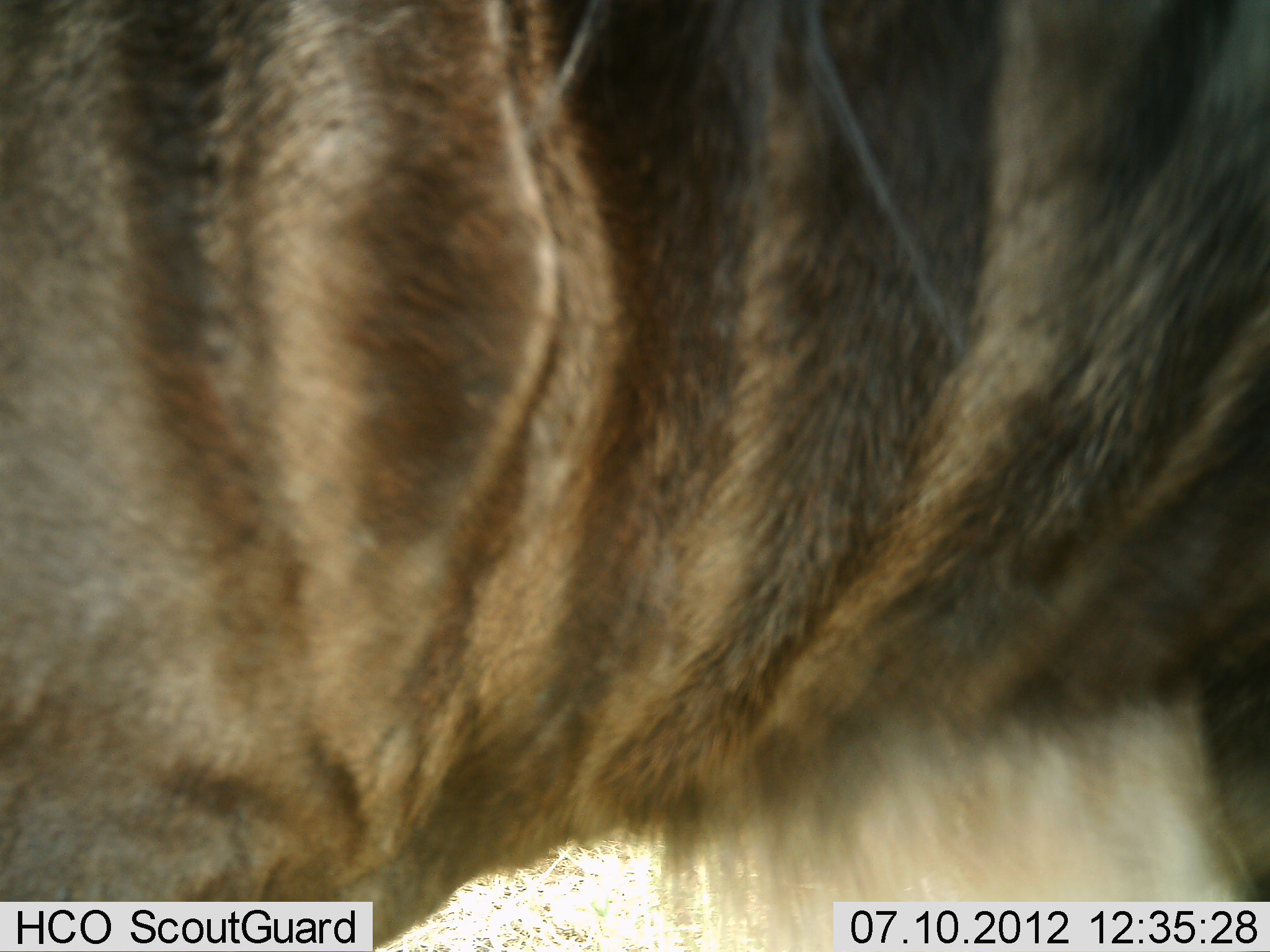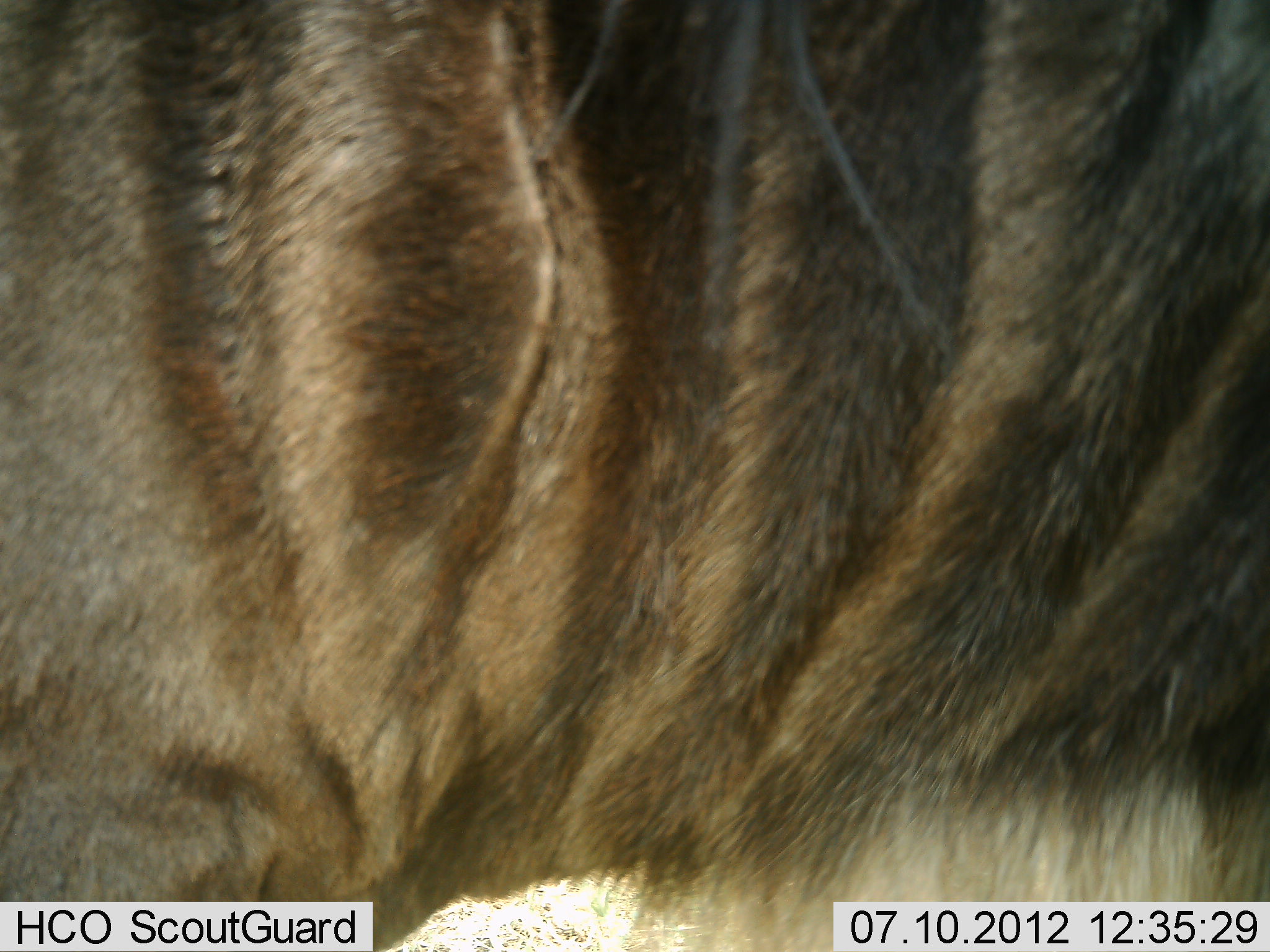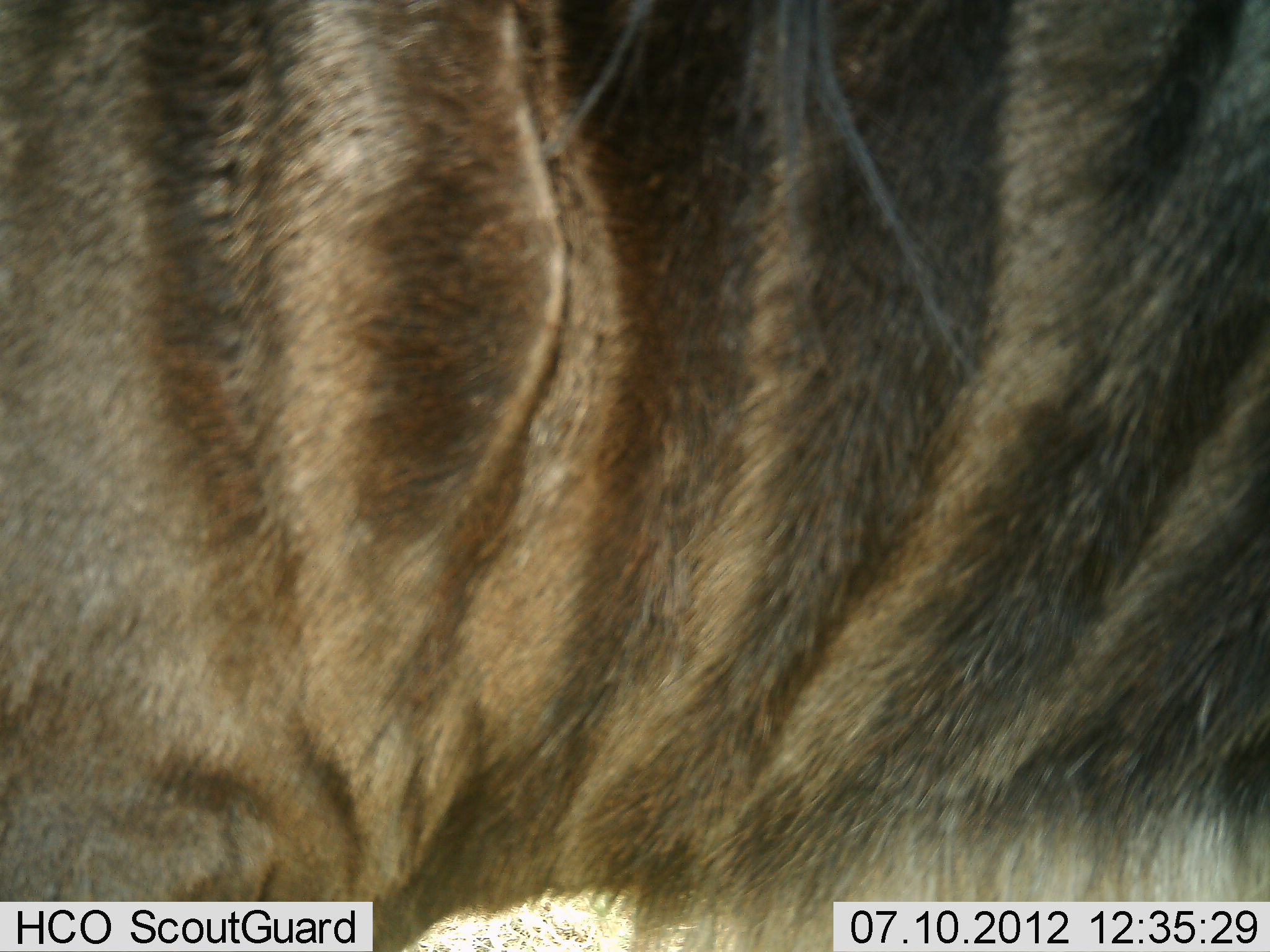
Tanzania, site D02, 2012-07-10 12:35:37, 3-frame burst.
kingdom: Animalia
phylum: Chordata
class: Mammalia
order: Artiodactyla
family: Bovidae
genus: Connochaetes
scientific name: Connochaetes taurinus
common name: blue wildebeest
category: wildebeest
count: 1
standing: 80%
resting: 0%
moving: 20%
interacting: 0%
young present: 0%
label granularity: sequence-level